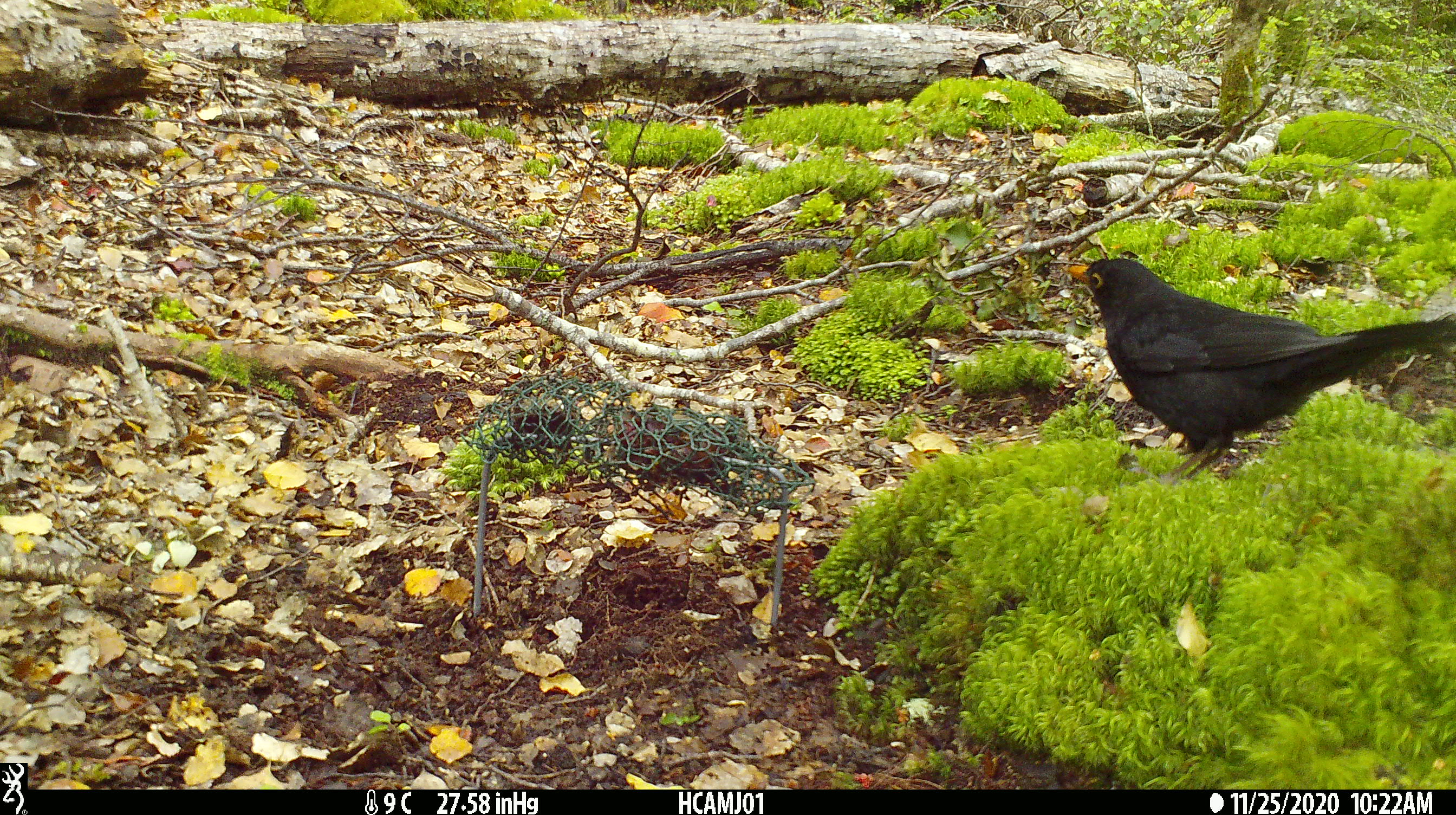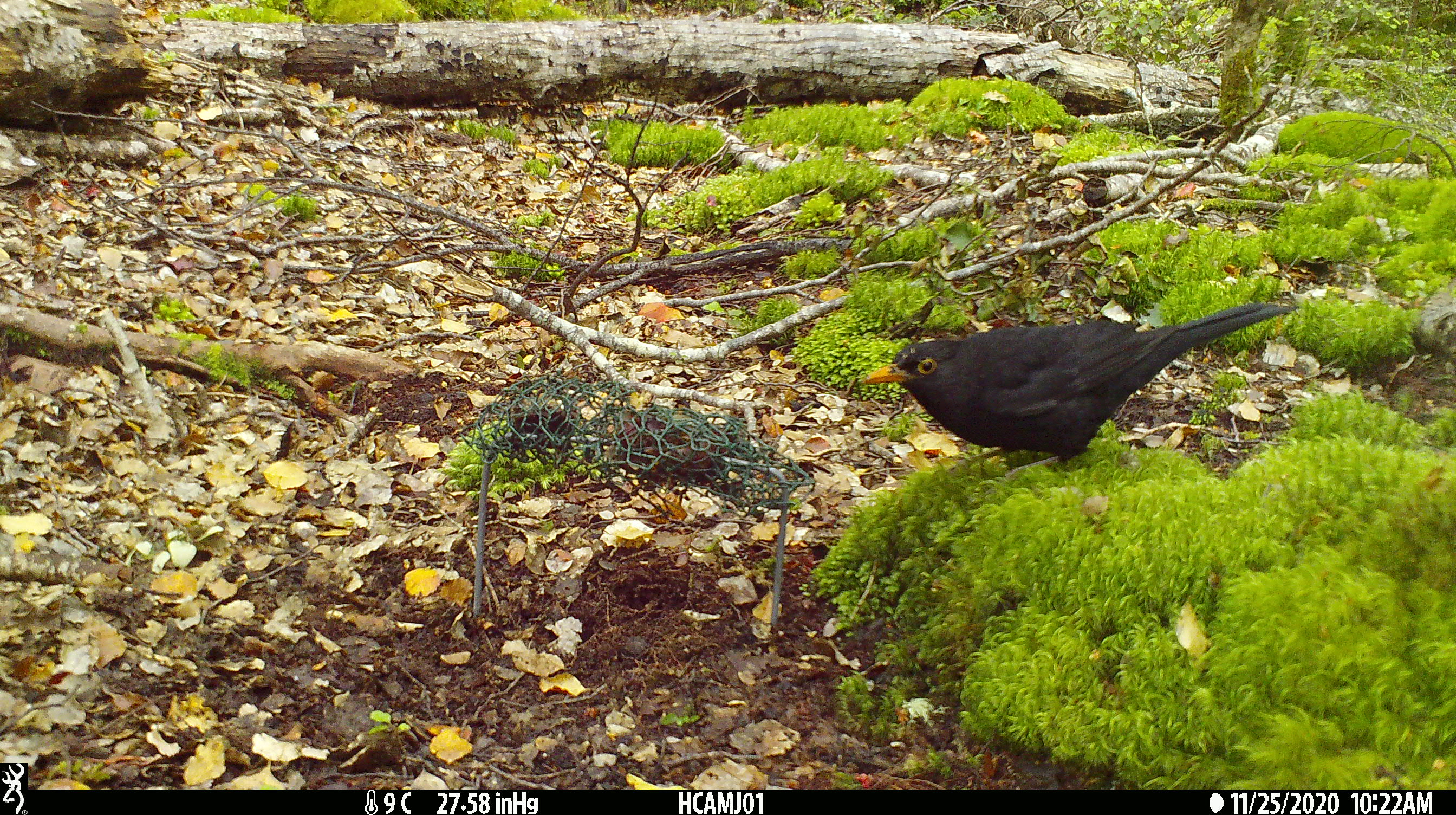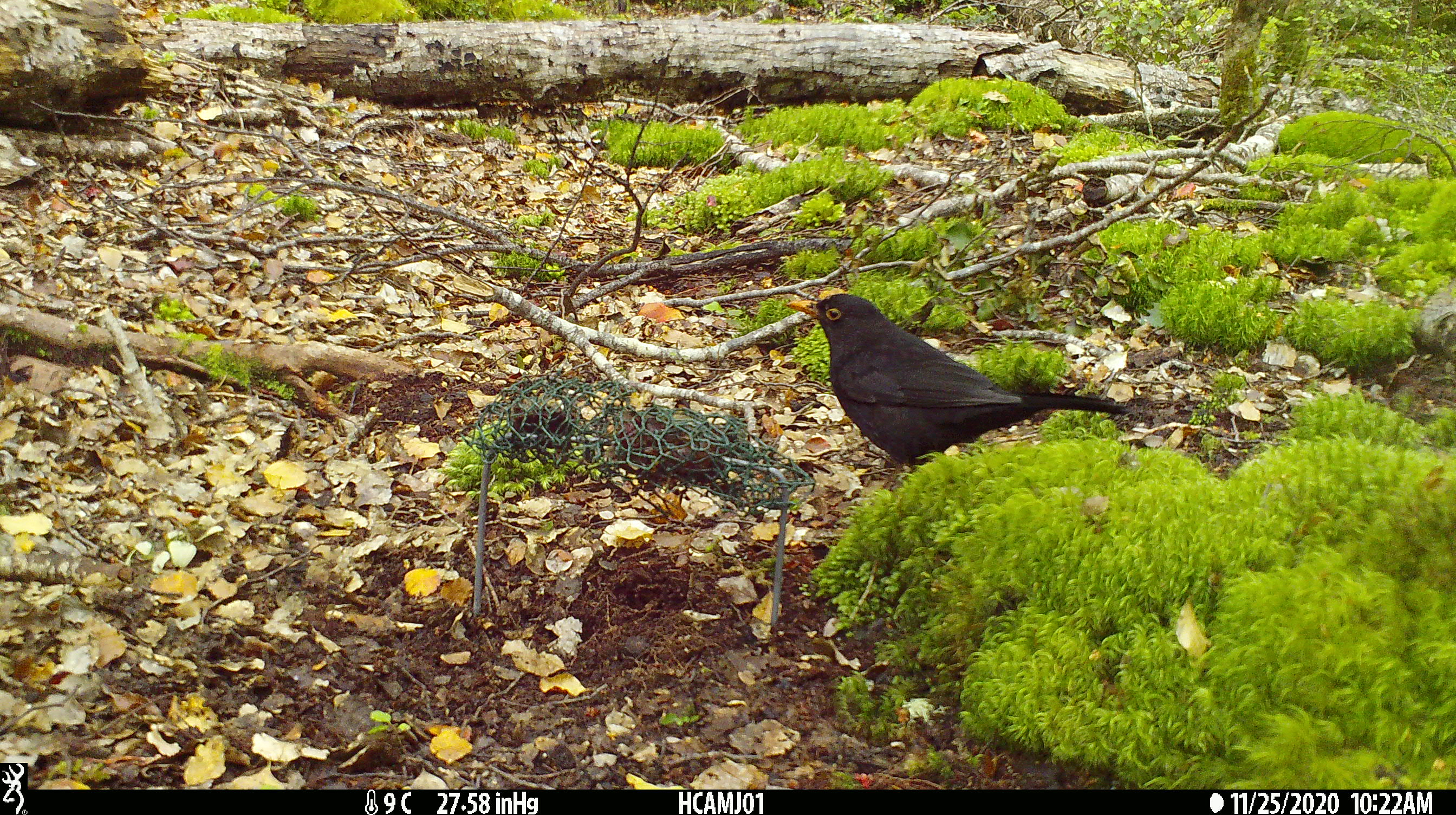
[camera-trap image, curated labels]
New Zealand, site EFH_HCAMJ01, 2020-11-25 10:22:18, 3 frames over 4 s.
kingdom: Animalia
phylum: Chordata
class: Aves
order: Passeriformes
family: Turdidae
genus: Turdus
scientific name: Turdus merula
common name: eurasian blackbird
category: blackbird